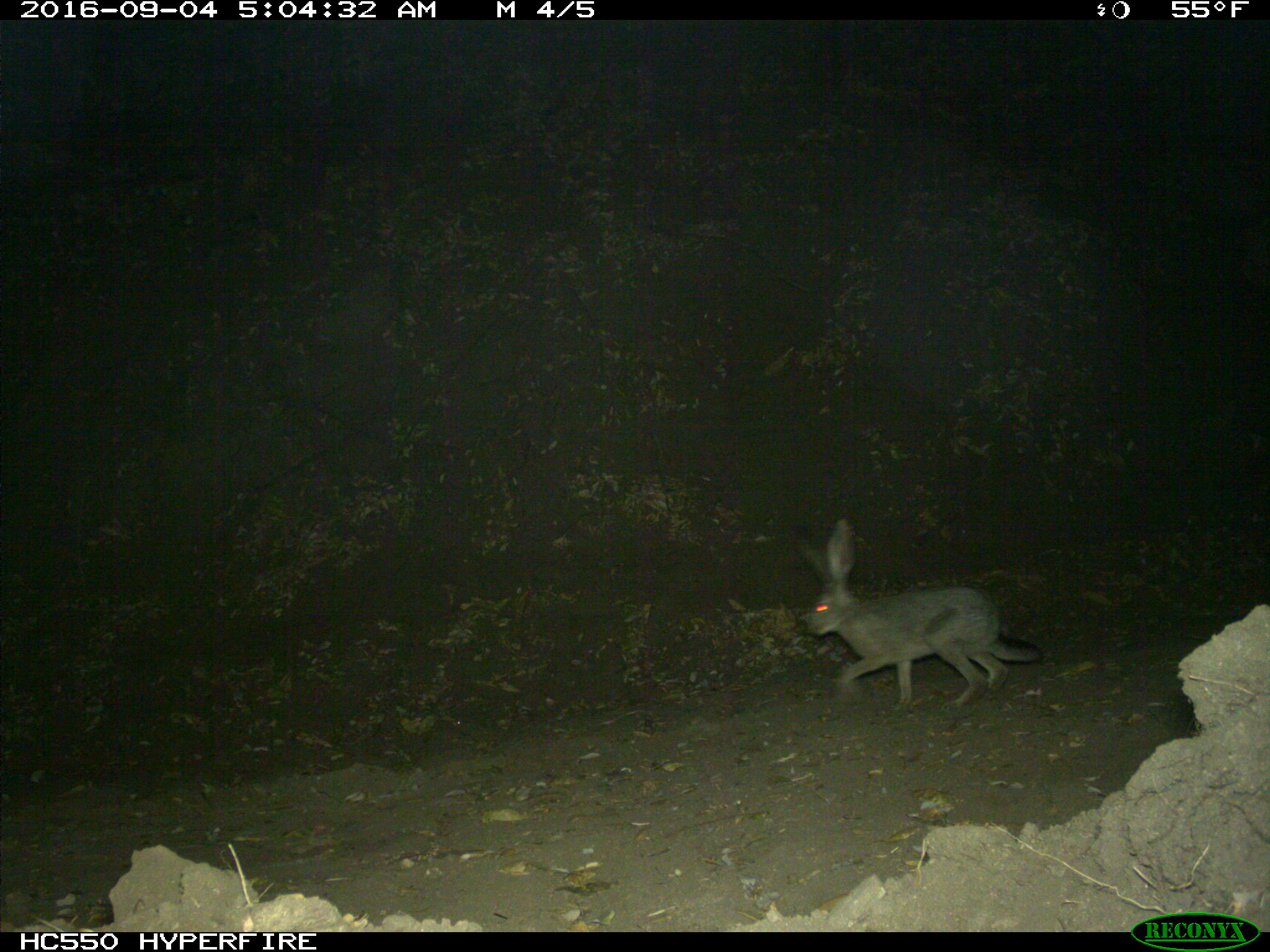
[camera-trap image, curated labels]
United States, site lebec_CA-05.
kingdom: Animalia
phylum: Chordata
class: Mammalia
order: Lagomorpha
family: Leporidae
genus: Lepus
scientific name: Lepus californicus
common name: black-tailed jackrabbit